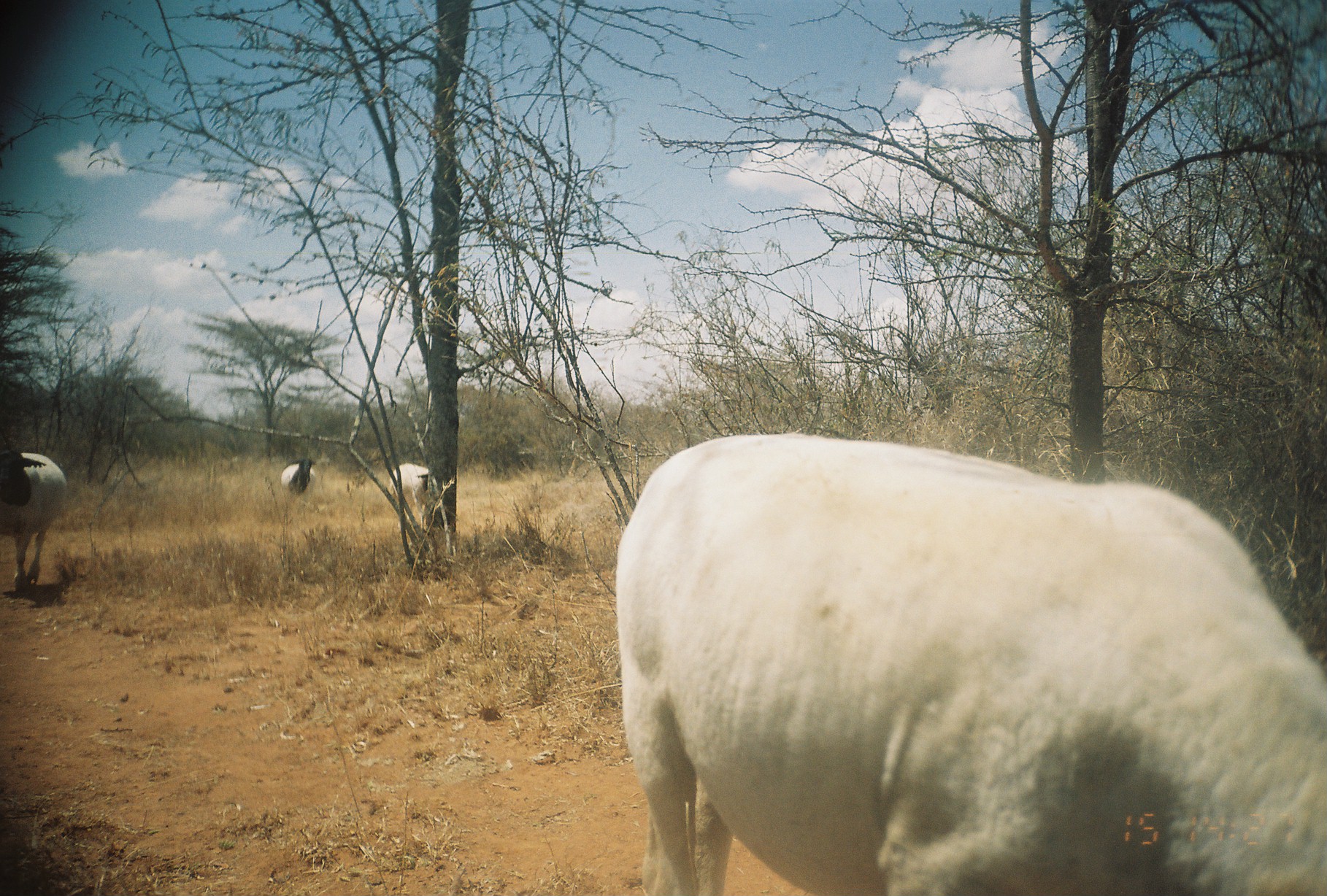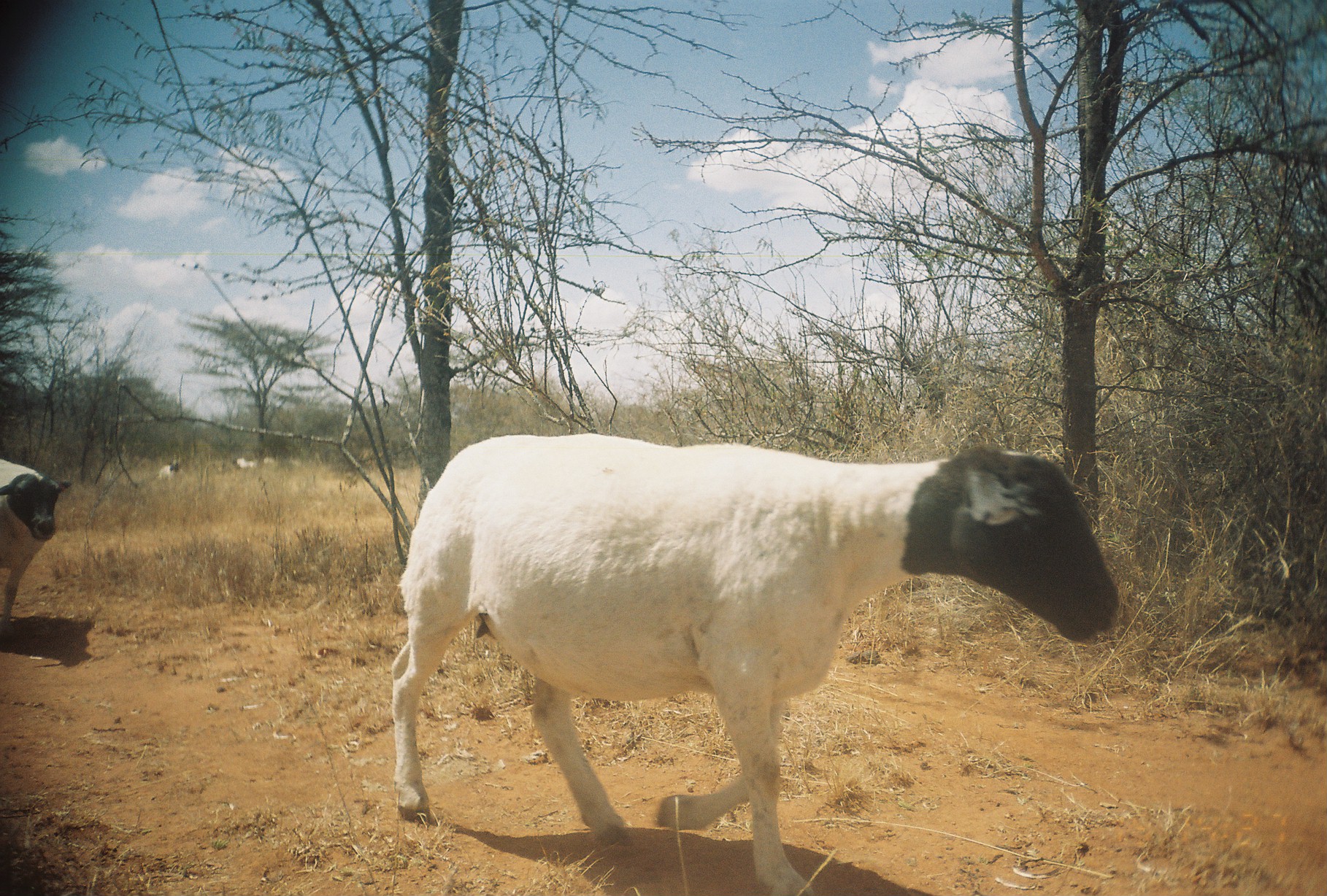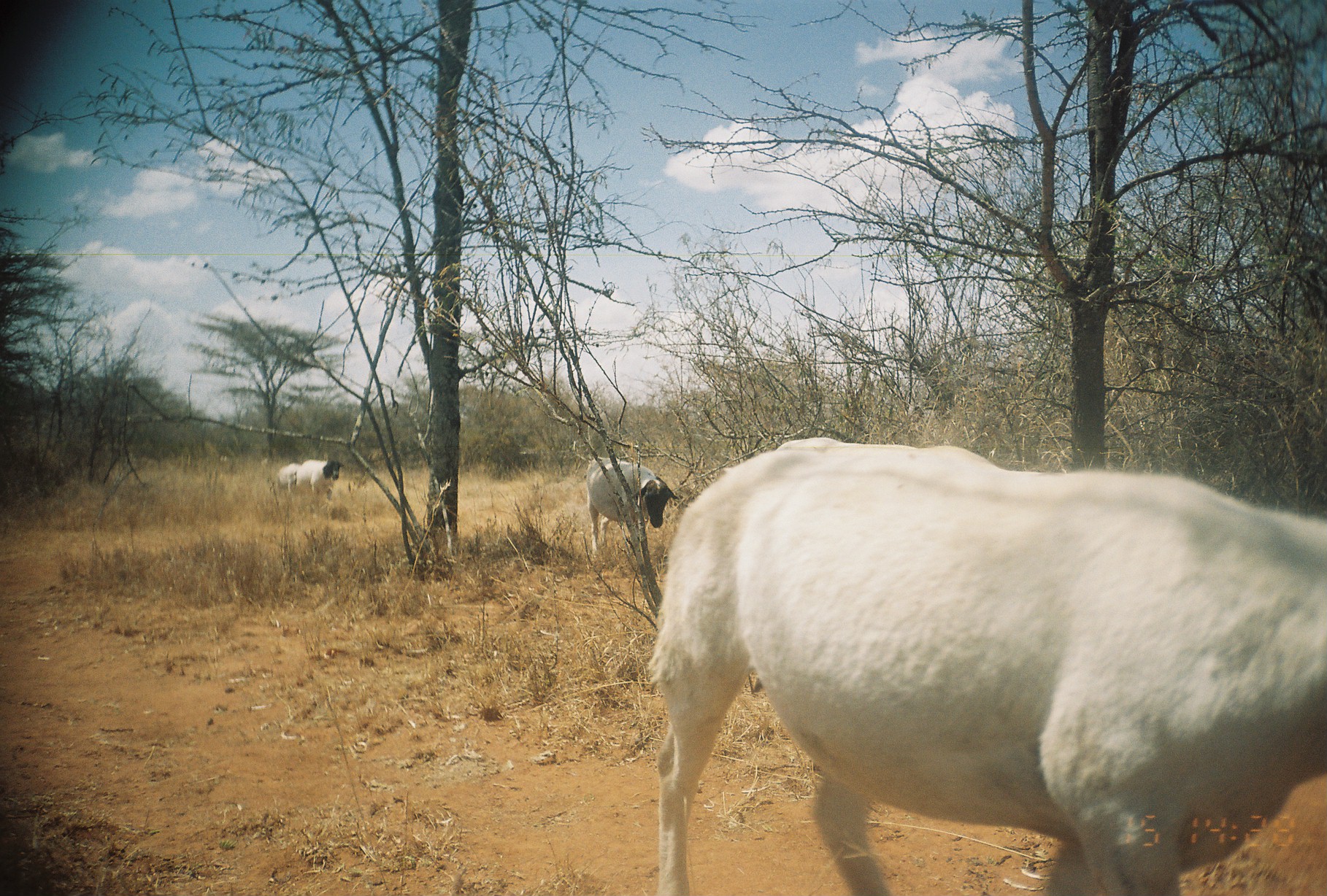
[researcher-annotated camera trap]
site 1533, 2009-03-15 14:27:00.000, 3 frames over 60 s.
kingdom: Animalia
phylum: Chordata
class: Mammalia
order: Artiodactyla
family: Bovidae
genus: Ovis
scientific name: Ovis aries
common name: domestic sheep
Ovis aries (domestic sheep), count 4.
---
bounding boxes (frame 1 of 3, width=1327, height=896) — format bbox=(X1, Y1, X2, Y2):
ovis aries: bbox=(616, 432, 1327, 896); bbox=(0, 450, 68, 592); bbox=(388, 462, 430, 538); bbox=(280, 457, 318, 507)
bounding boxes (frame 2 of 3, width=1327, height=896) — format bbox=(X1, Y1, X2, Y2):
ovis aries: bbox=(390, 432, 1123, 894); bbox=(0, 458, 74, 633); bbox=(158, 460, 180, 480); bbox=(232, 456, 256, 471)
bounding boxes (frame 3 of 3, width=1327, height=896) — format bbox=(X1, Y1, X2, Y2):
ovis aries: bbox=(641, 434, 1326, 894); bbox=(585, 455, 681, 558); bbox=(296, 459, 346, 502); bbox=(277, 463, 302, 494)